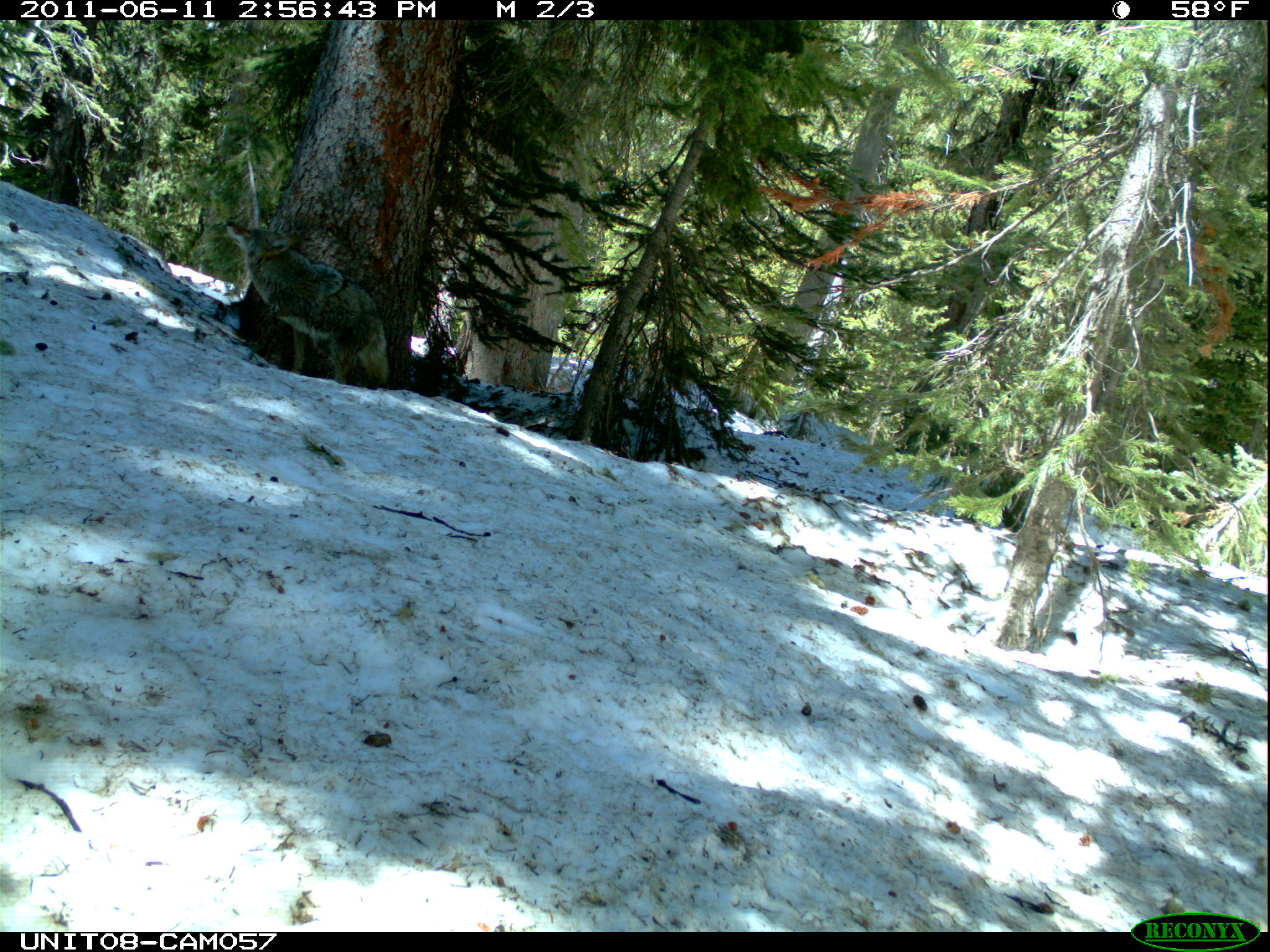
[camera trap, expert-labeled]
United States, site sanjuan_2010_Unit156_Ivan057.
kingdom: Animalia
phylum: Chordata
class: Mammalia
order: Carnivora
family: Canidae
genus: Canis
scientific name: Canis latrans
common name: coyote